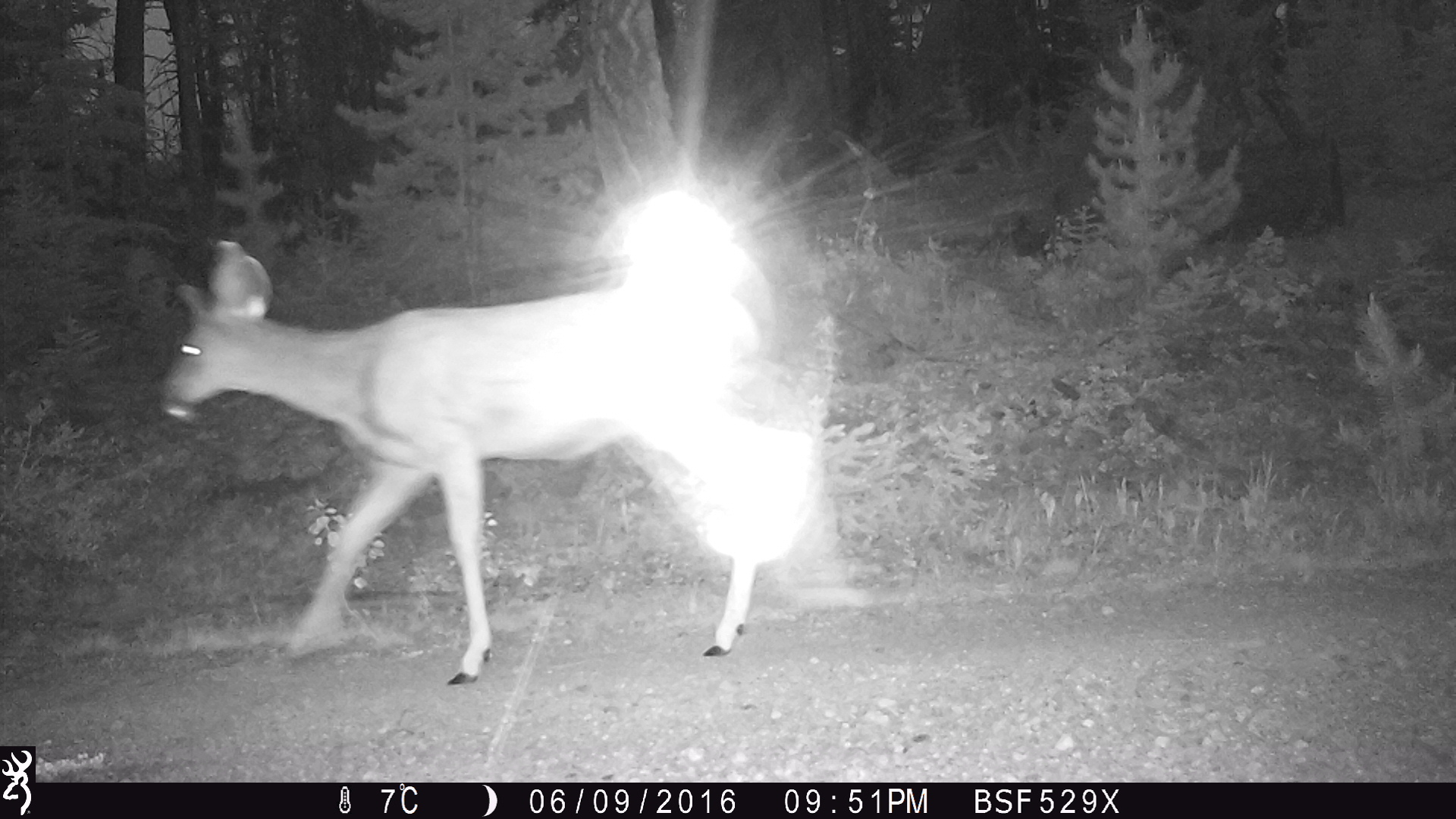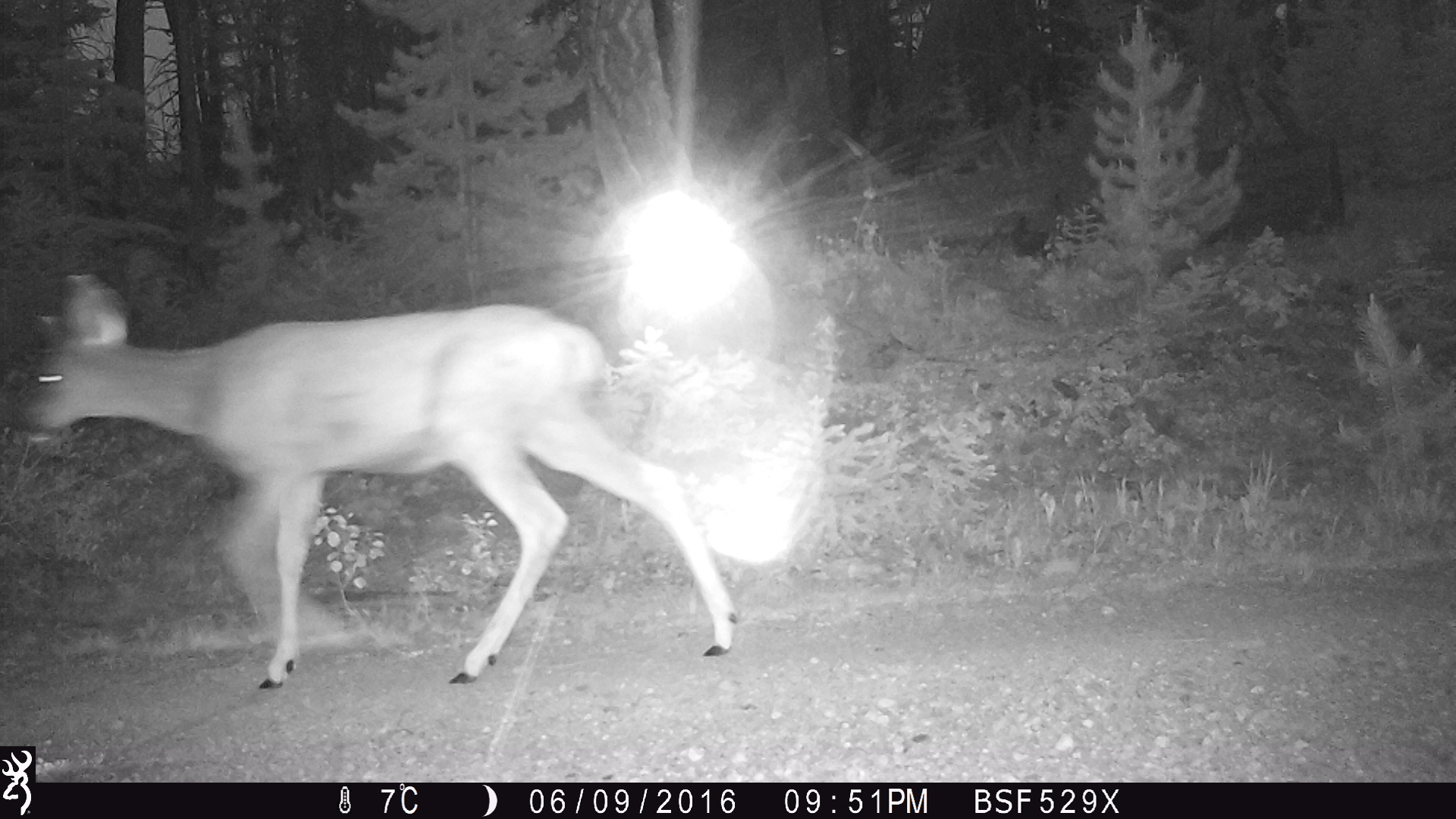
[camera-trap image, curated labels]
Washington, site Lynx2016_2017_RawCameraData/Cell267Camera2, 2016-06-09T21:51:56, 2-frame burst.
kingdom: Animalia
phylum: Chordata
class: Mammalia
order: Artiodactyla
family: Cervidae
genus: Odocoileus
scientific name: Odocoileus hemionus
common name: mule deer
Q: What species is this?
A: Odocoileus hemionus (mule deer).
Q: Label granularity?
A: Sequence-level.